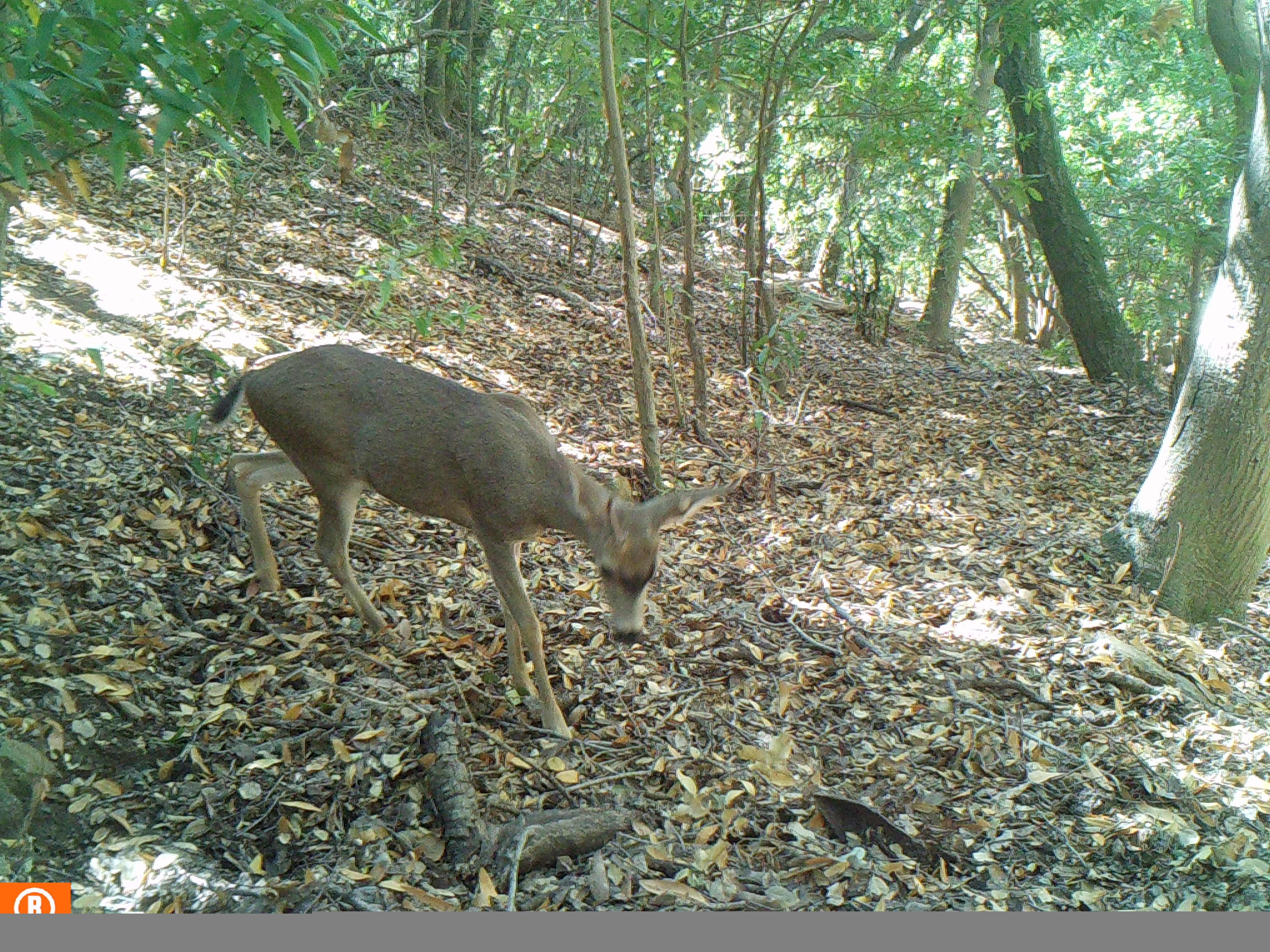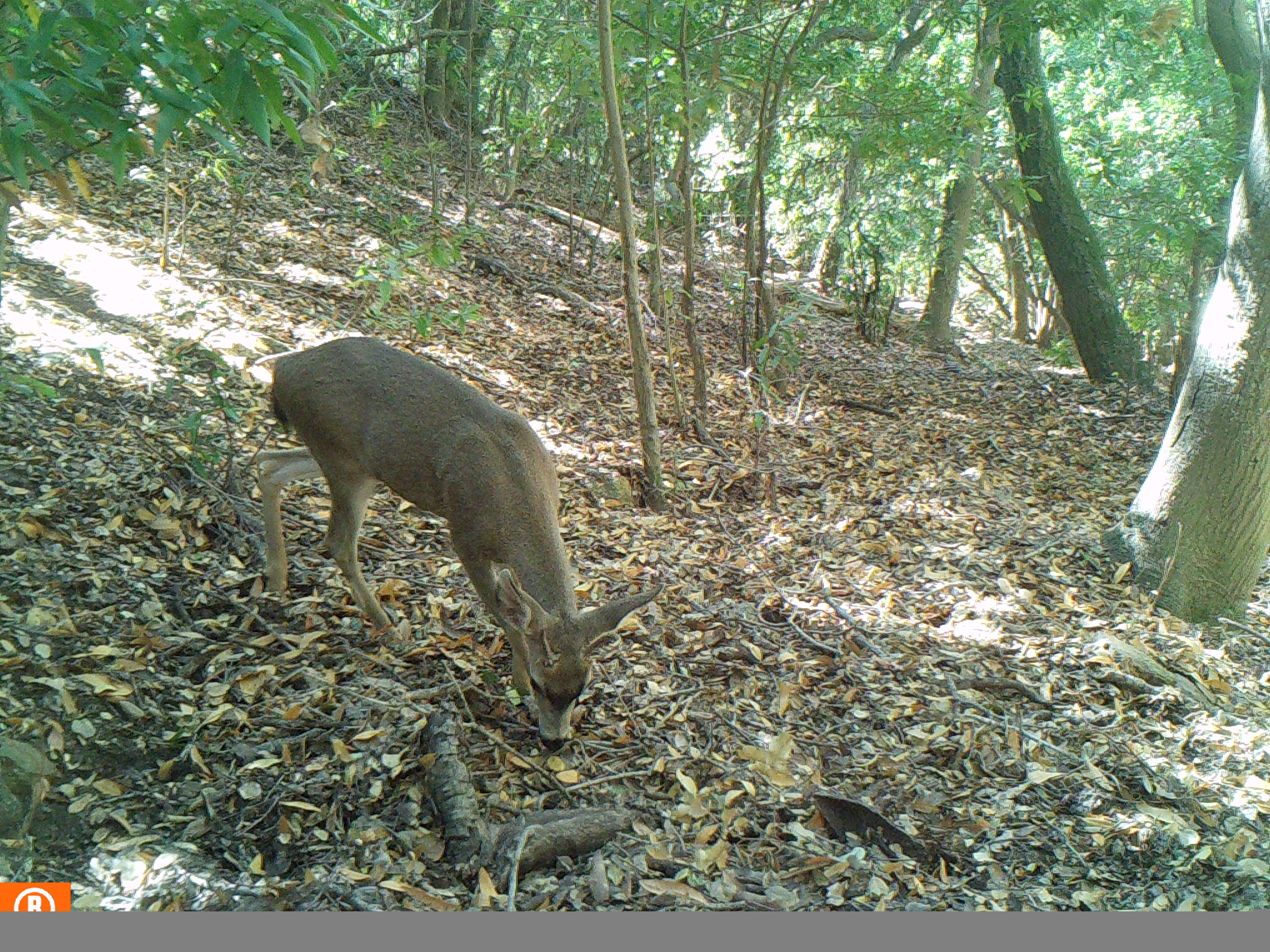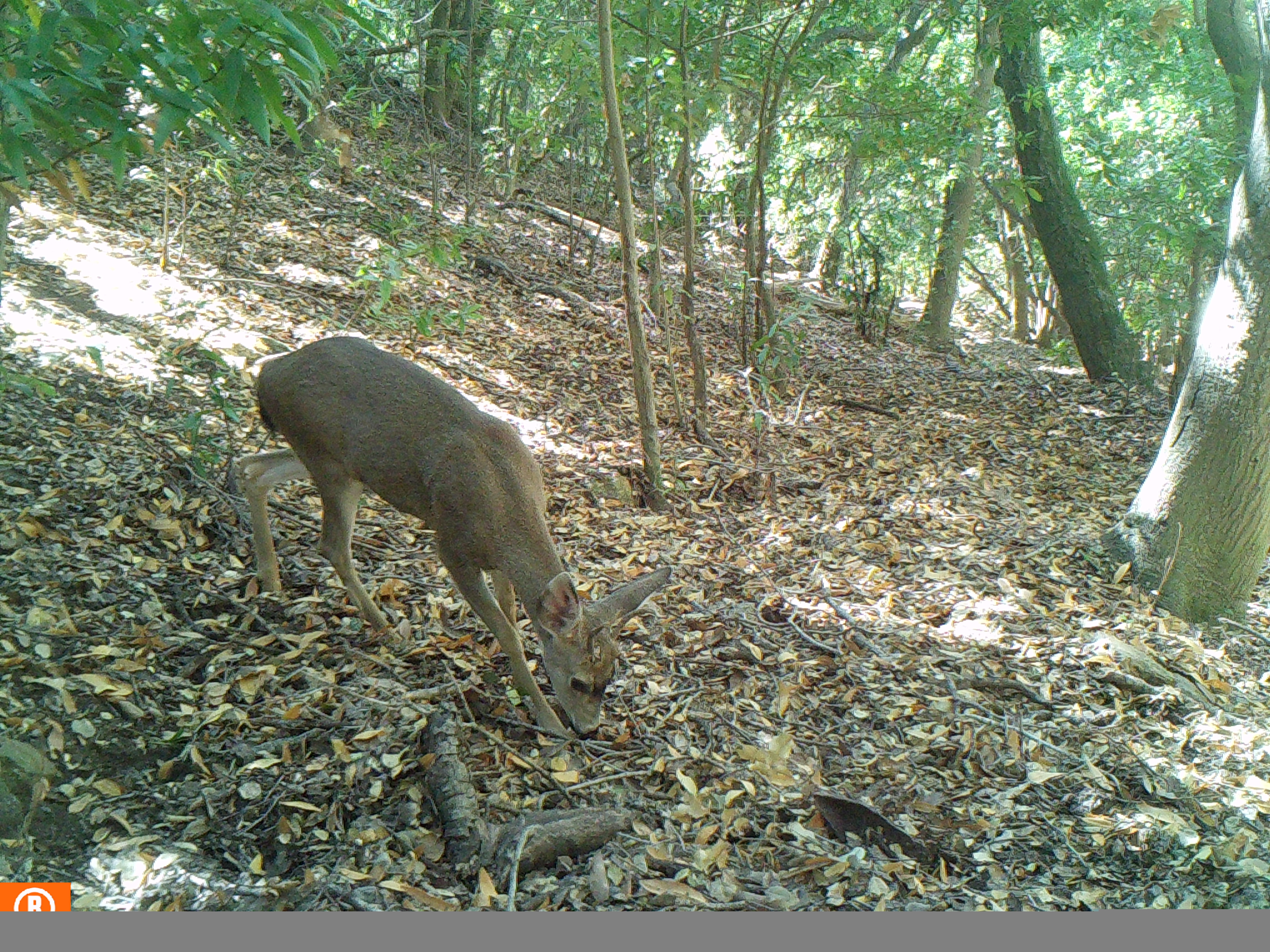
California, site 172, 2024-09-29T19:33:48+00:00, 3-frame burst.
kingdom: Animalia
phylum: Chordata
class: Mammalia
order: Artiodactyla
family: Cervidae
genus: Odocoileus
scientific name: Odocoileus hemionus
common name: mule deer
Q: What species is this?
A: Mule deer (Odocoileus hemionus).